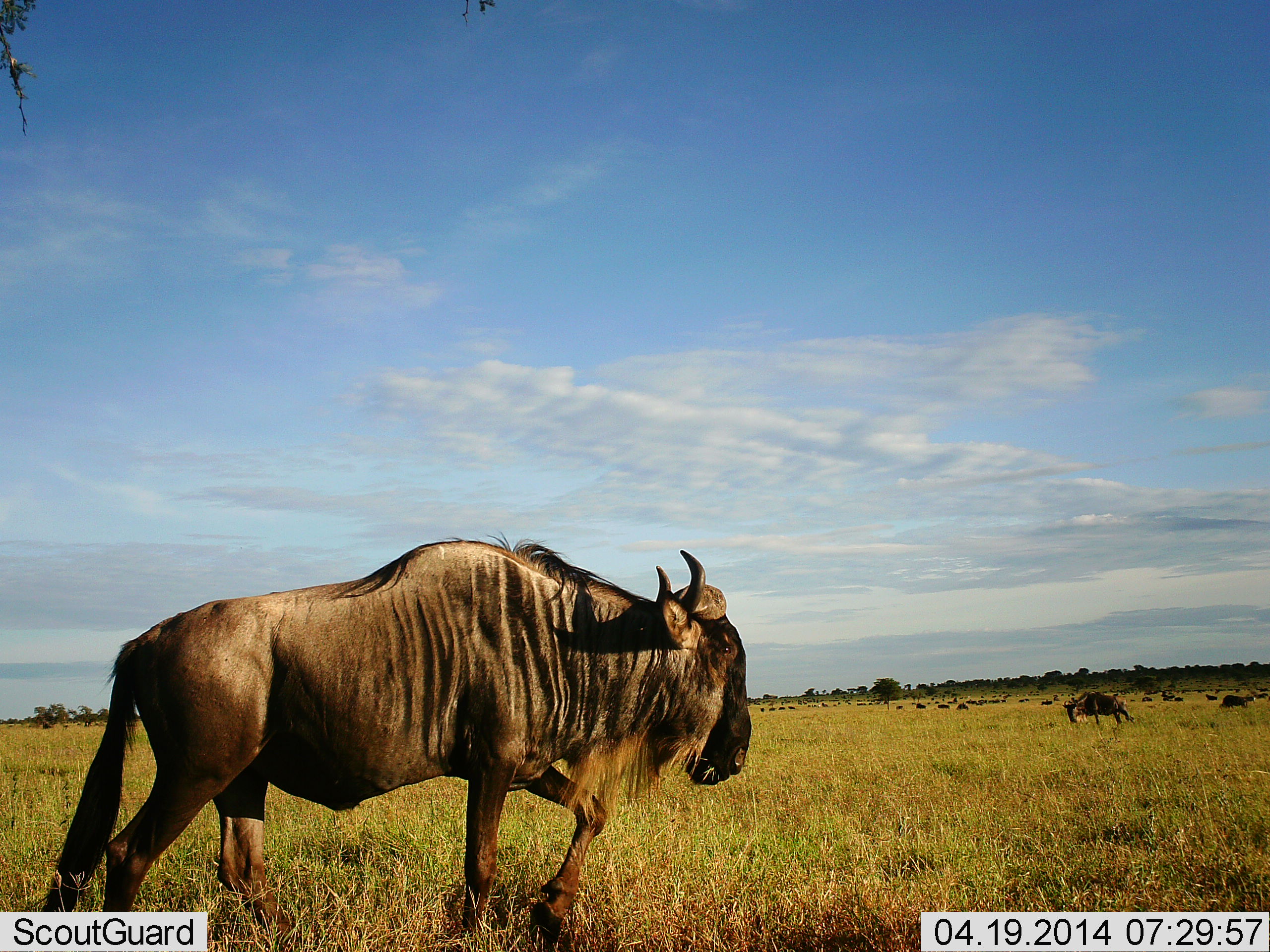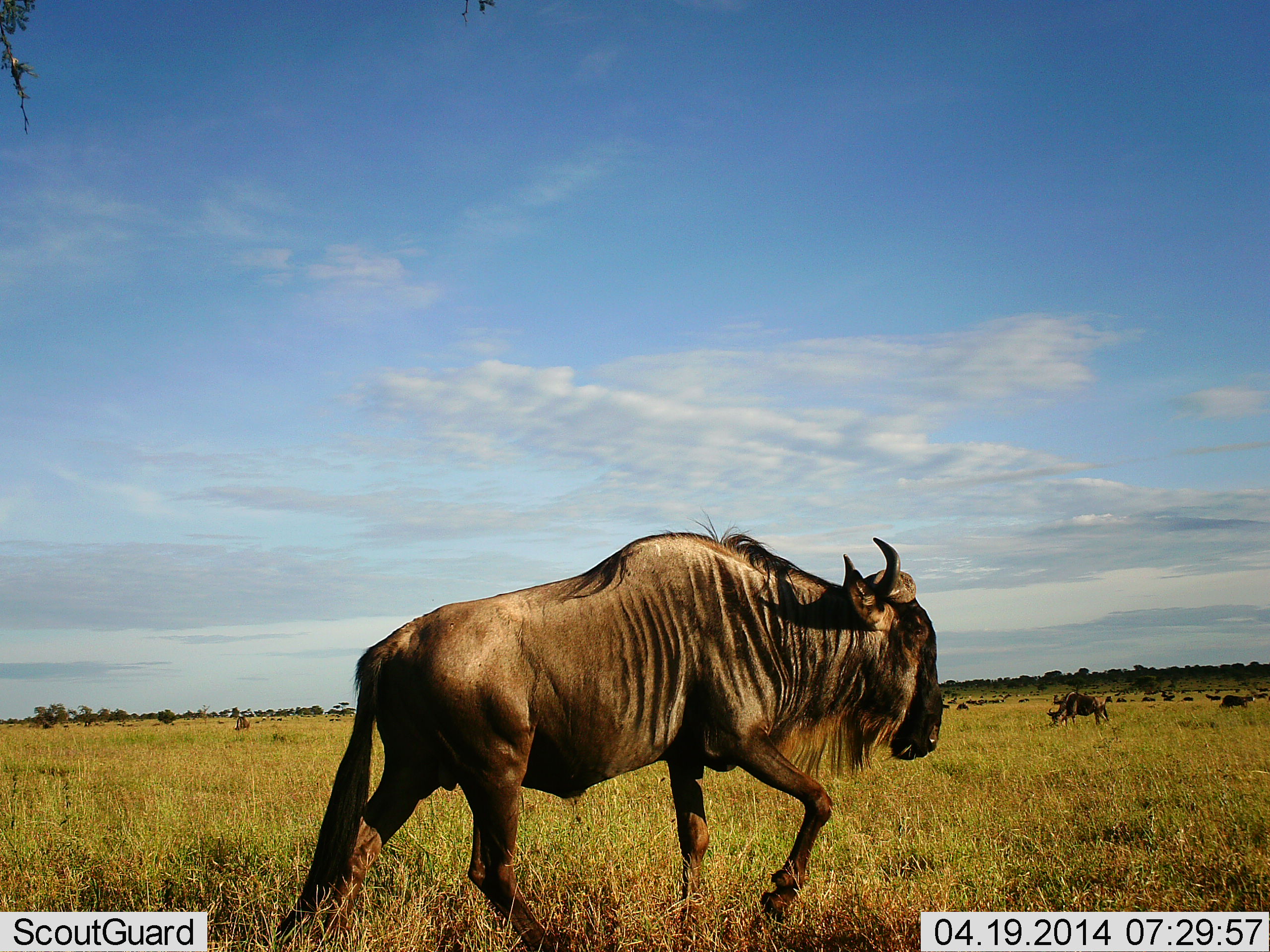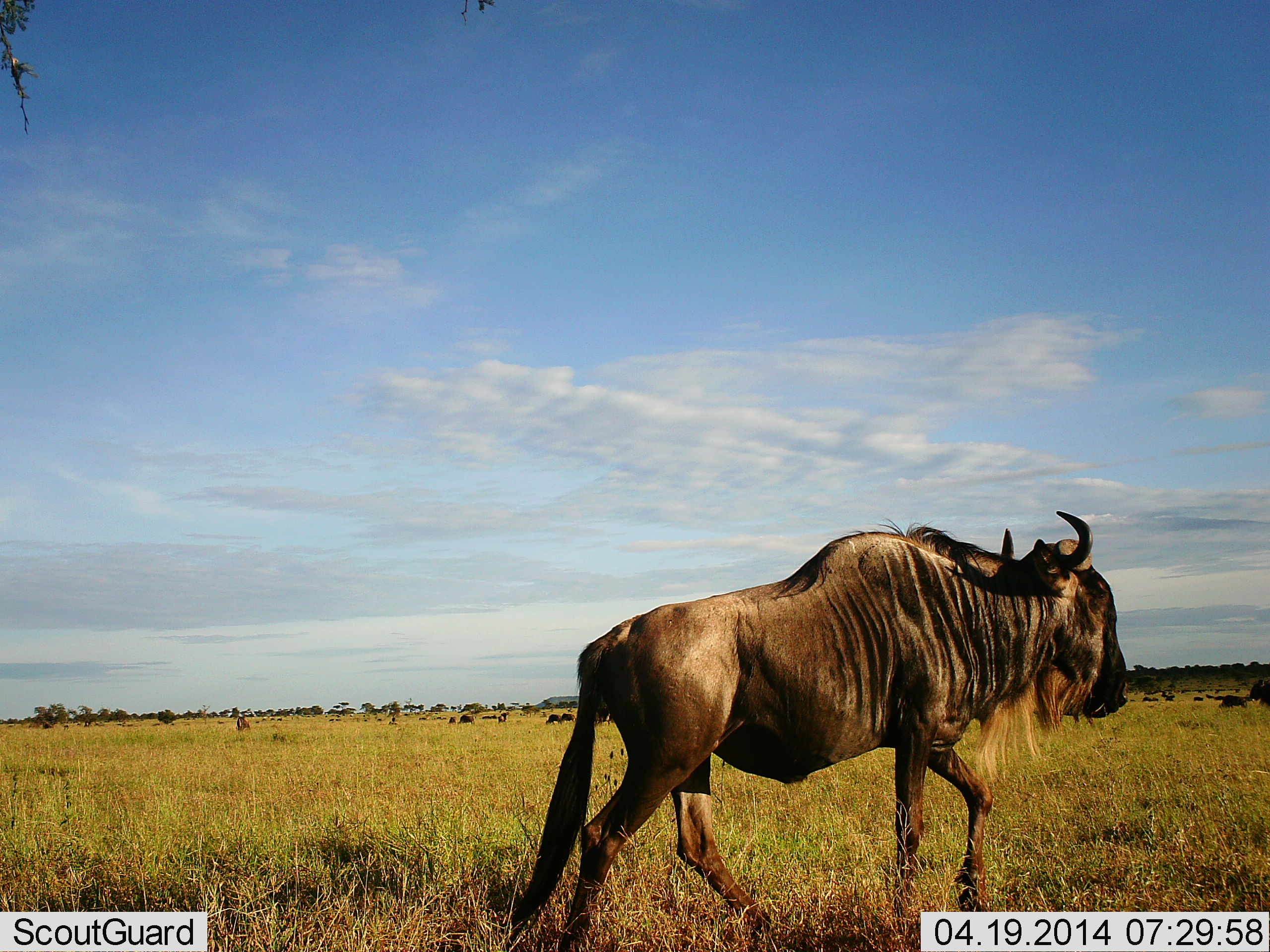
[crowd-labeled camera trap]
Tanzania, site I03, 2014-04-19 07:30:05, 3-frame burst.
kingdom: Animalia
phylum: Chordata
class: Mammalia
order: Artiodactyla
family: Bovidae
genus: Connochaetes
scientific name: Connochaetes taurinus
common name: blue wildebeest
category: wildebeest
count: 11-50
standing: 10%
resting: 0%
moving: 100%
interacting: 0%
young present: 0%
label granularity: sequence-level